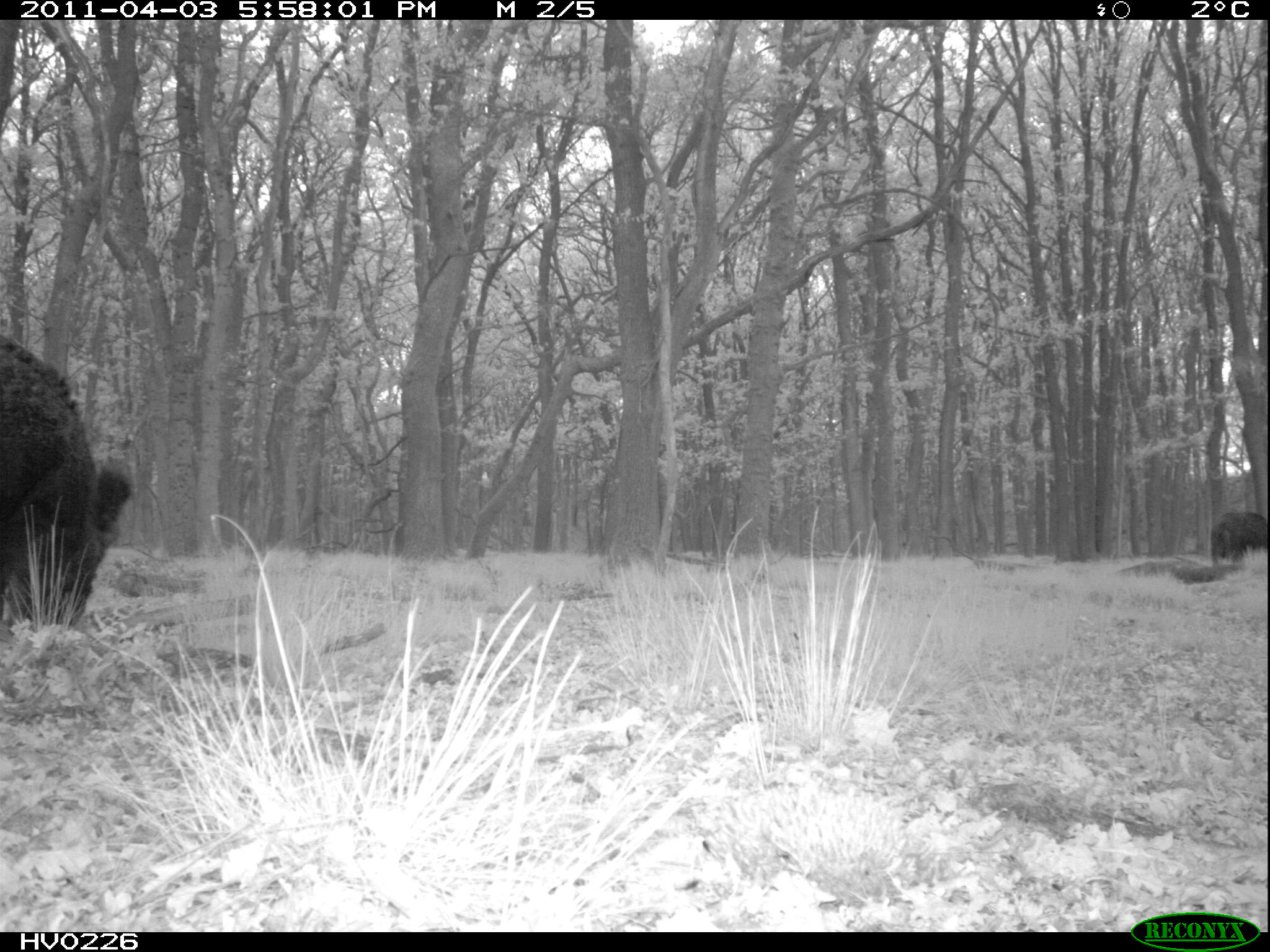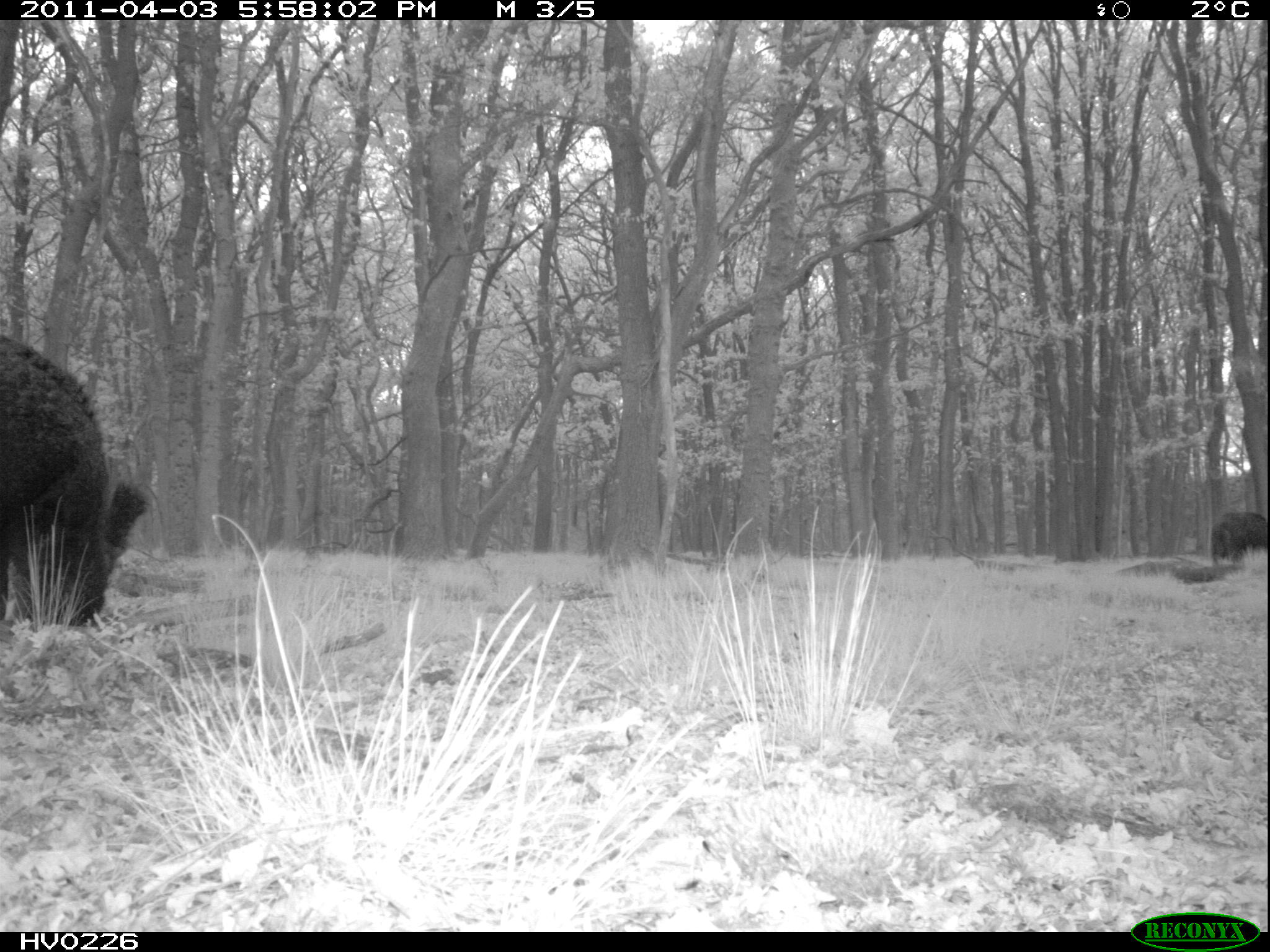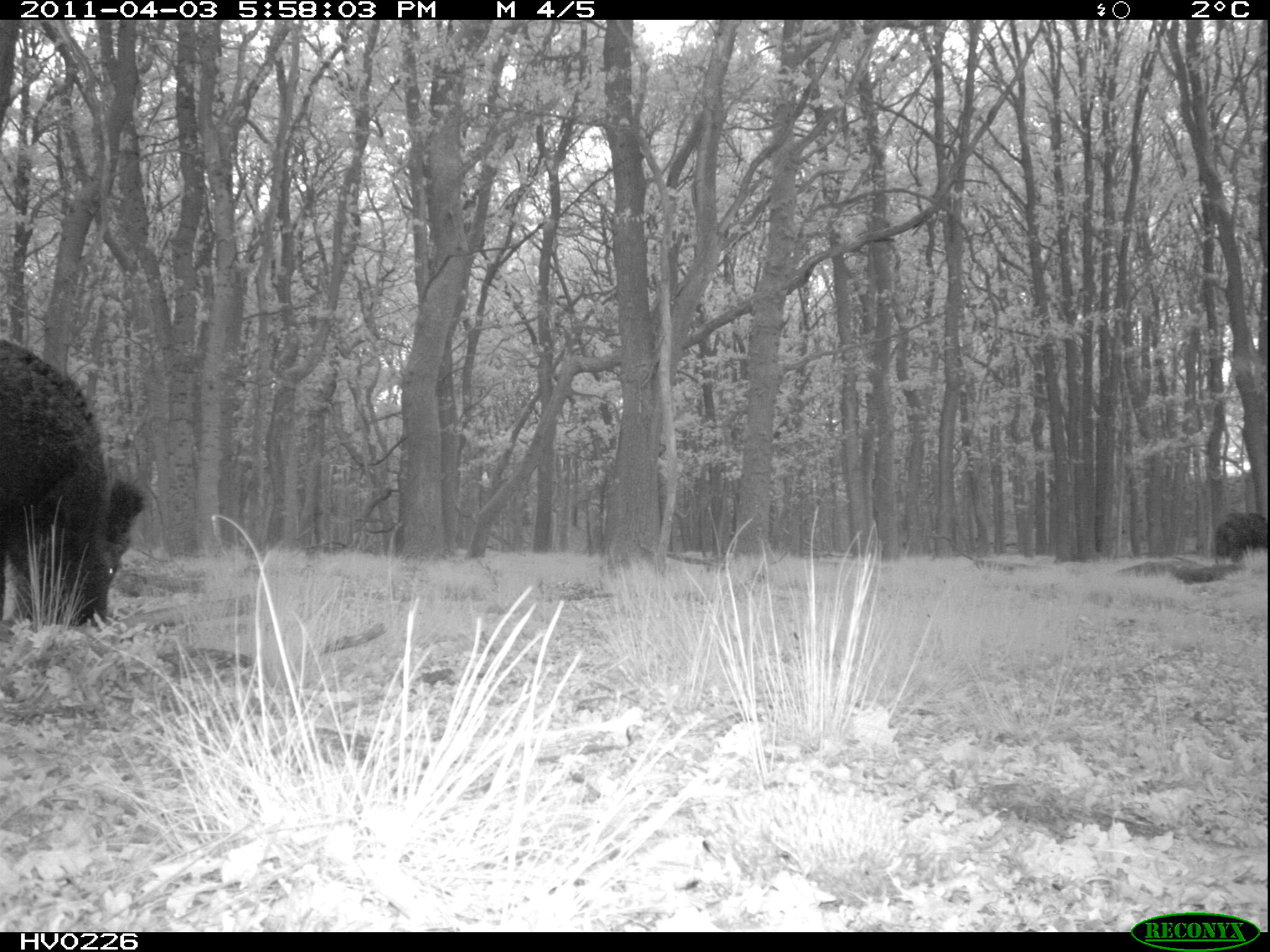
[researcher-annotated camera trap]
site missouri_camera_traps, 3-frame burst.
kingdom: Animalia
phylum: Chordata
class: Mammalia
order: Artiodactyla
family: Suidae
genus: Sus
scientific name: Sus scrofa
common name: wild boar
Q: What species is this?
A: Wild boar (Sus scrofa).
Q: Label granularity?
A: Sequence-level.